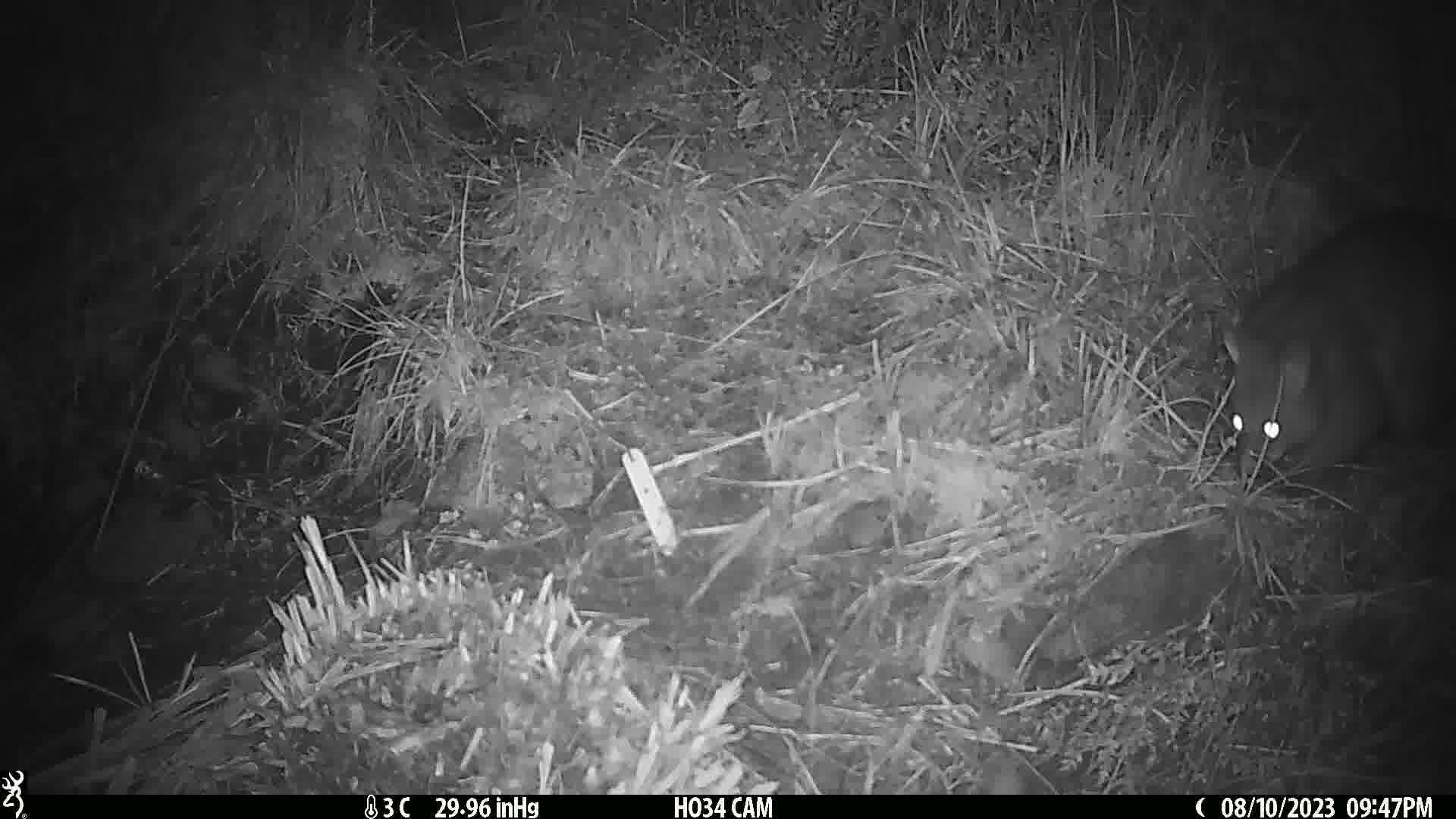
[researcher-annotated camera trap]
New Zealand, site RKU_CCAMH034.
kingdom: Animalia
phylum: Chordata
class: Mammalia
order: Diprotodontia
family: Phalangeridae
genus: Trichosurus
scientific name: Trichosurus vulpecula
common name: common brushtail possum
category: possum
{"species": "possum (common brushtail possum) (Trichosurus vulpecula)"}